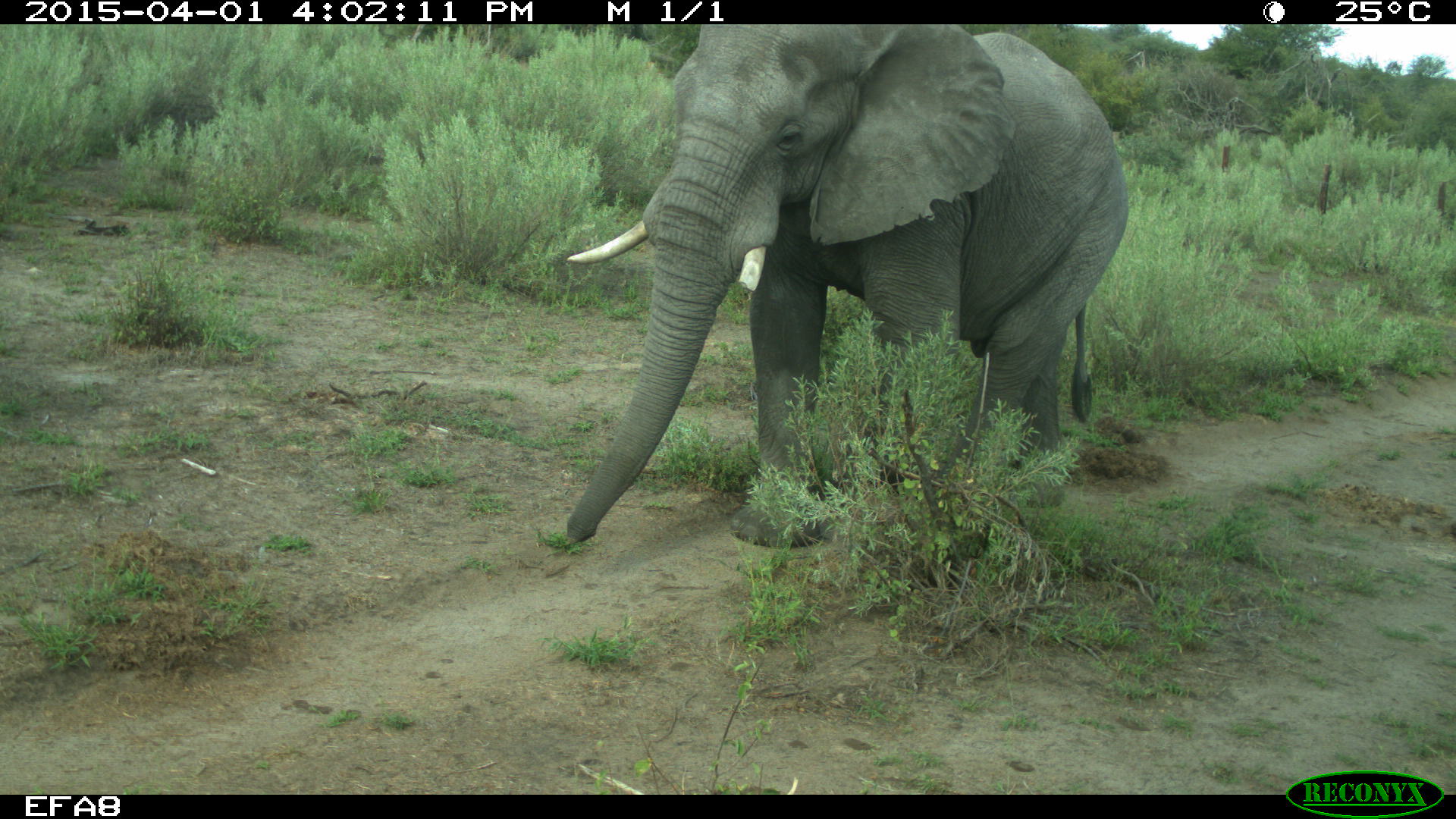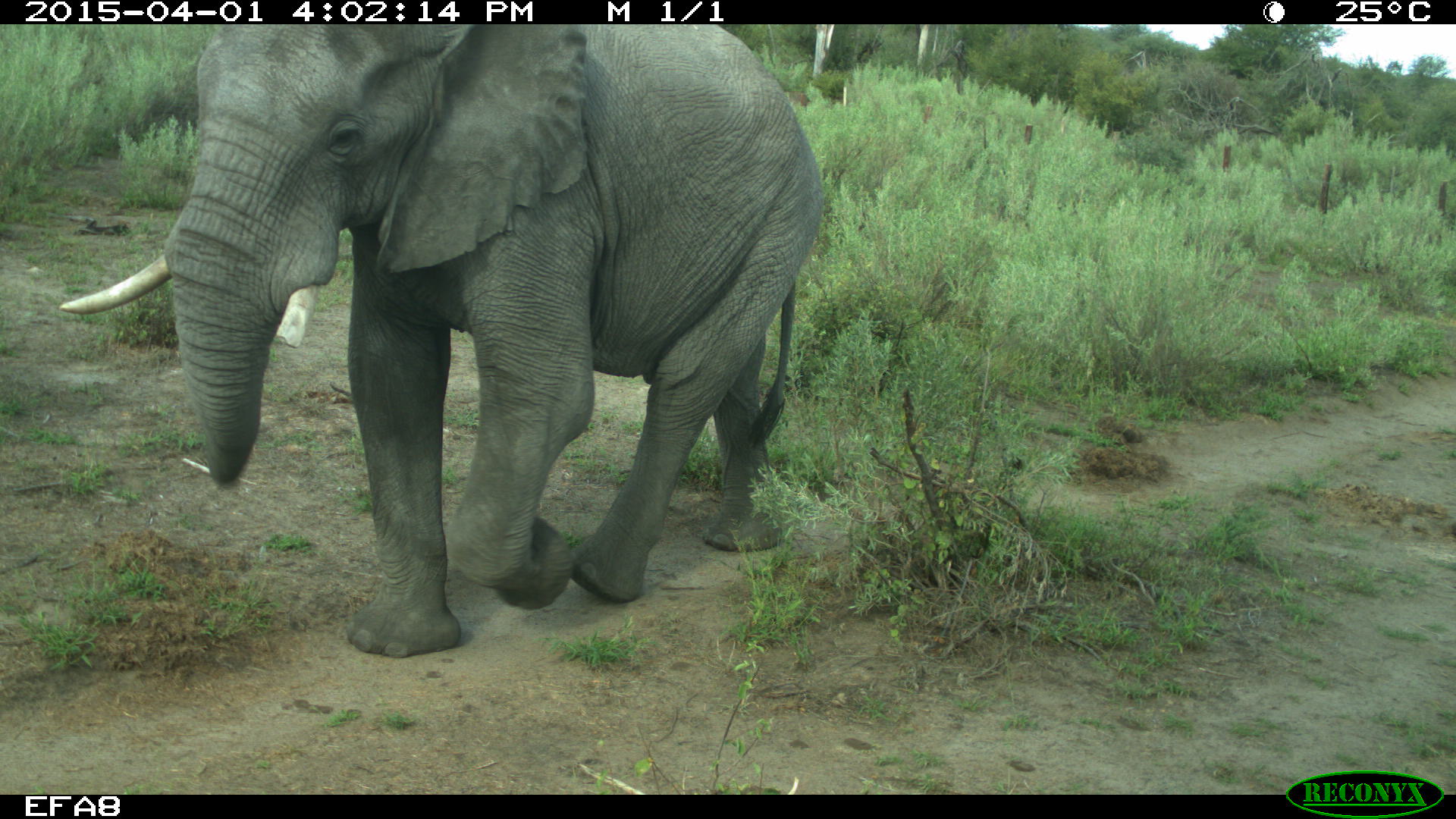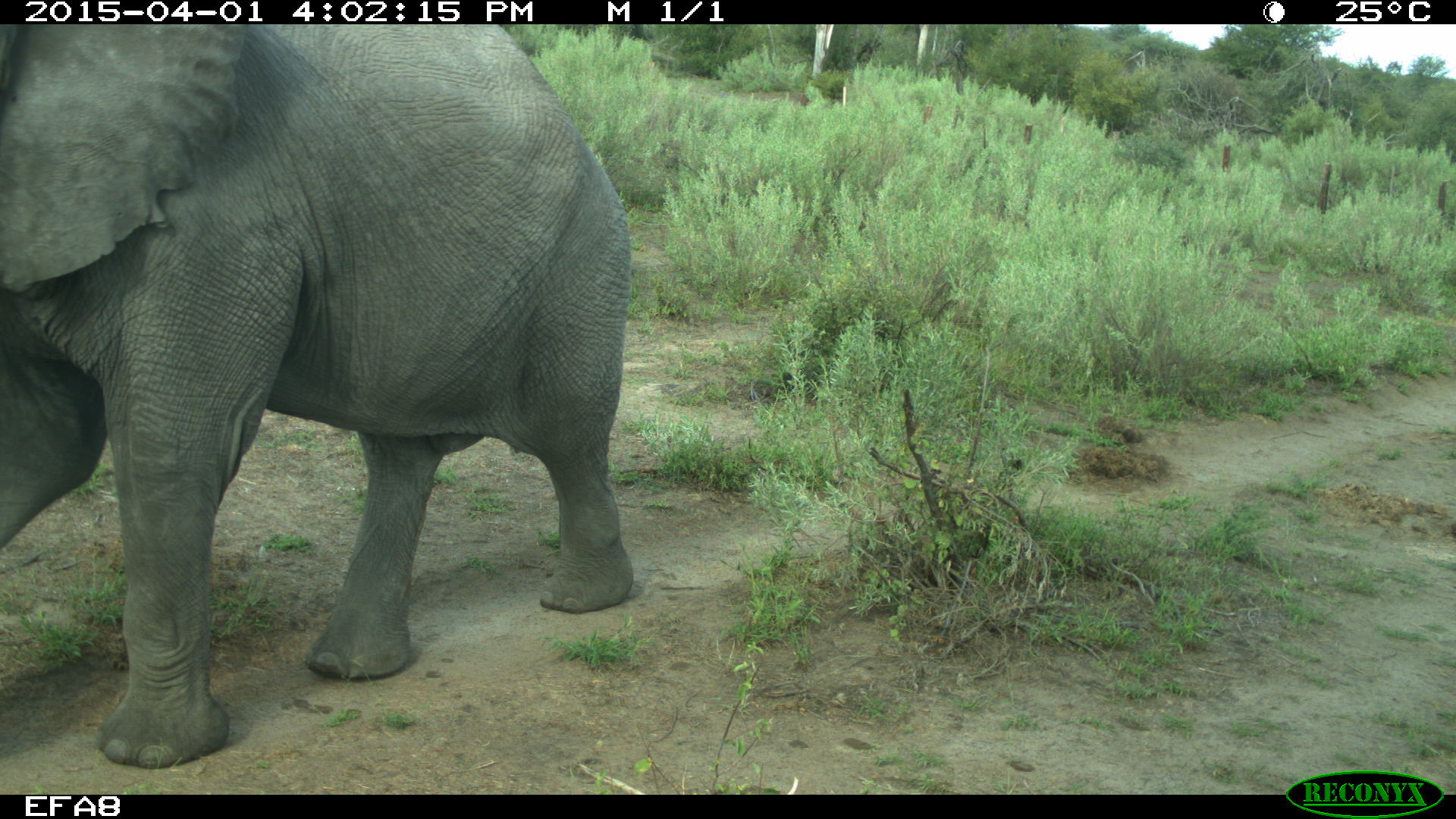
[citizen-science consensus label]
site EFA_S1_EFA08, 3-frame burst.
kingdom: Animalia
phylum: Chordata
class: Mammalia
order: Proboscidea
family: Elephantidae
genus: Loxodonta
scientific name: Loxodonta africana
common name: african bush elephant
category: elephant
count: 1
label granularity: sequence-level